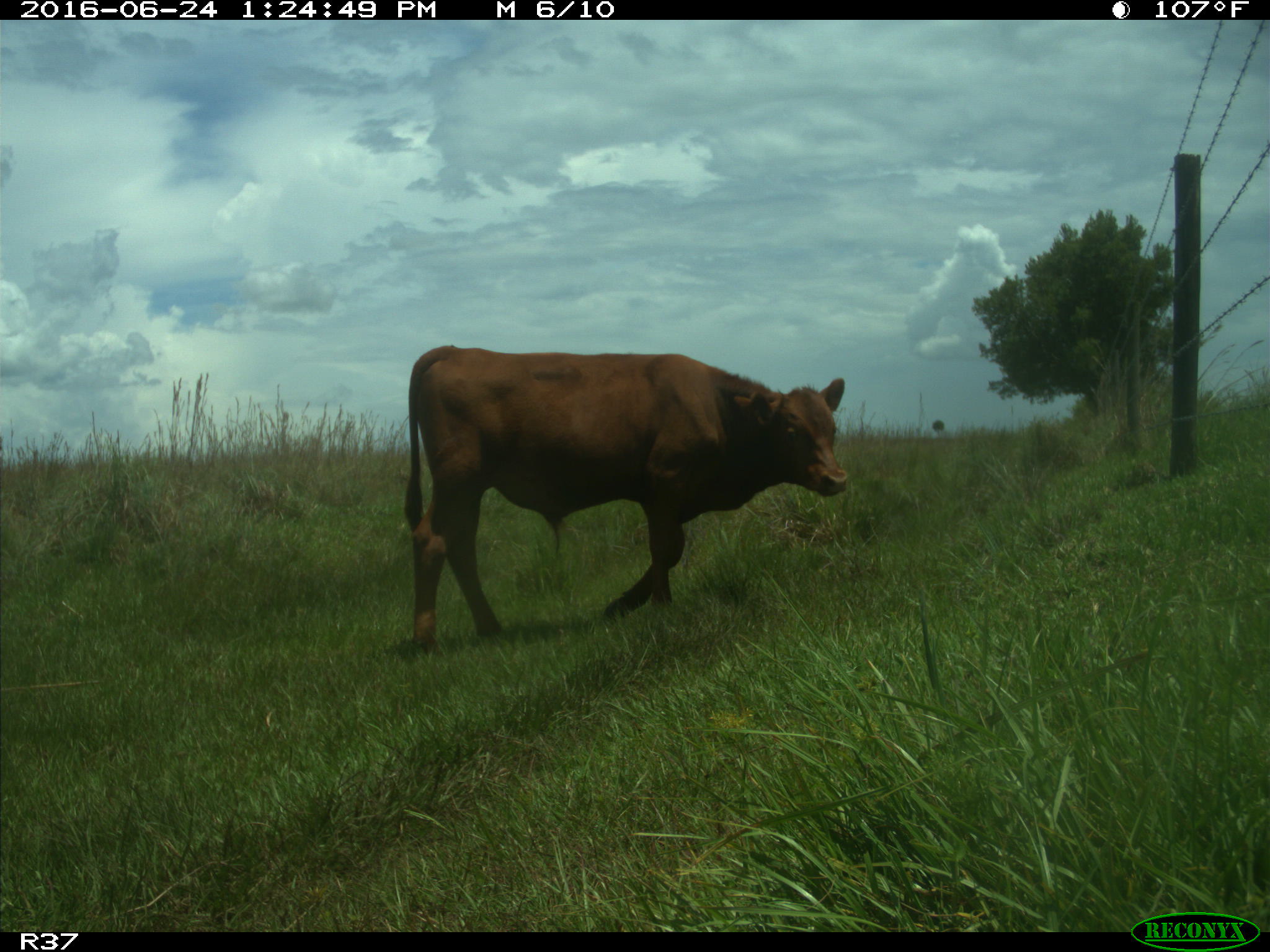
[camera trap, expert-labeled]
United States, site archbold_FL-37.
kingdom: Animalia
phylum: Chordata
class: Mammalia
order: Artiodactyla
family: Bovidae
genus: Bos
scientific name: Bos taurus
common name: domestic cow